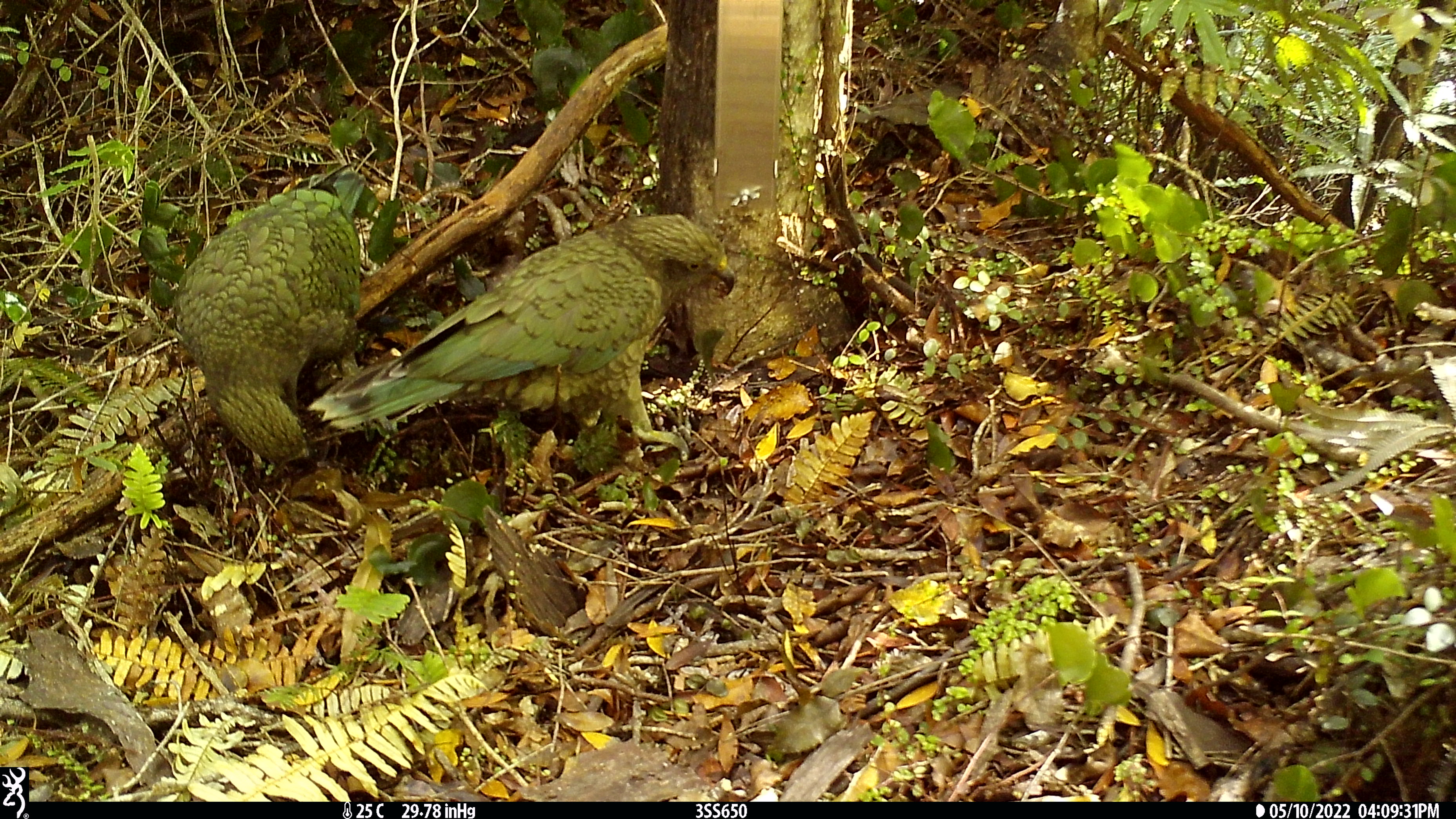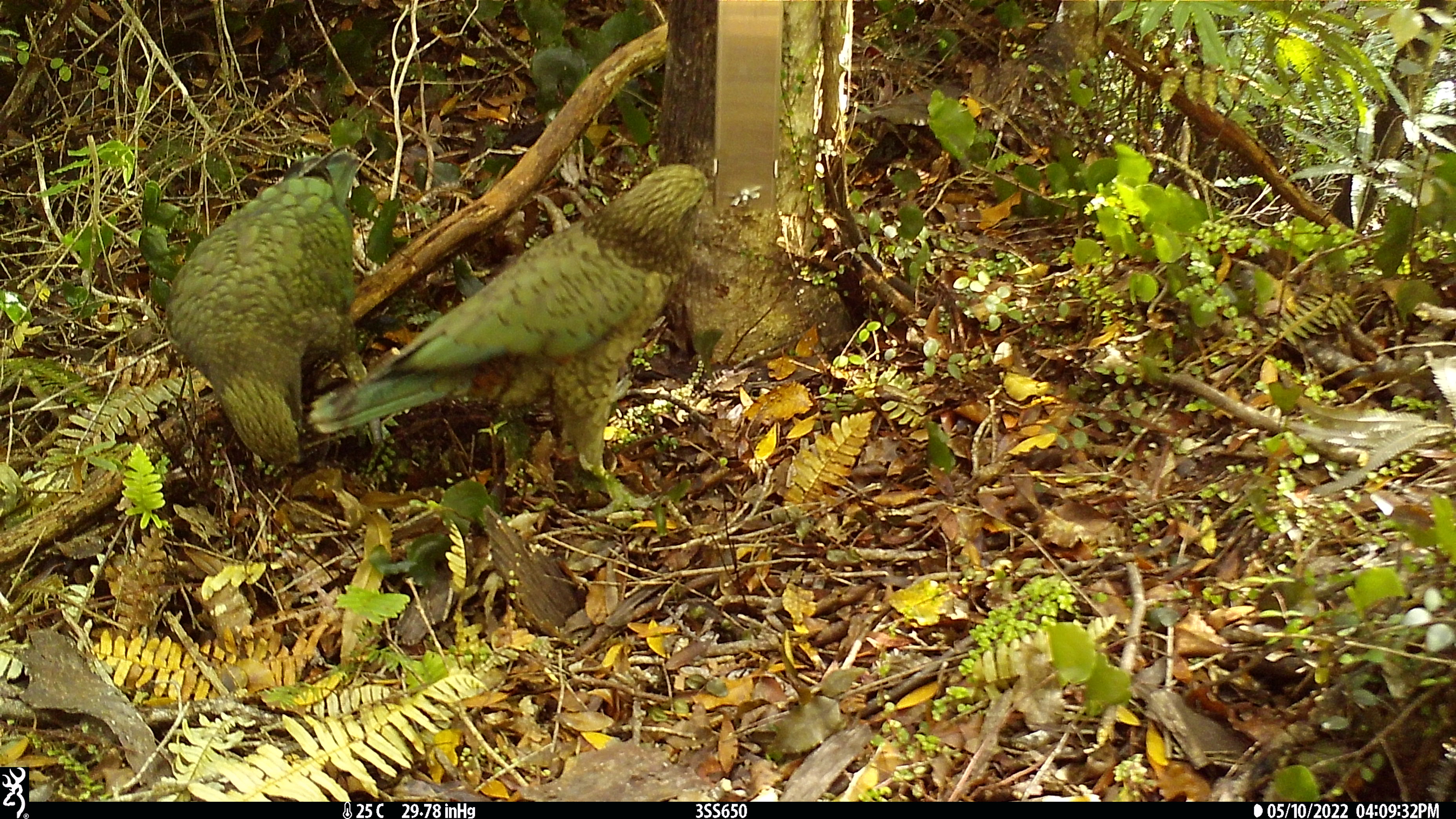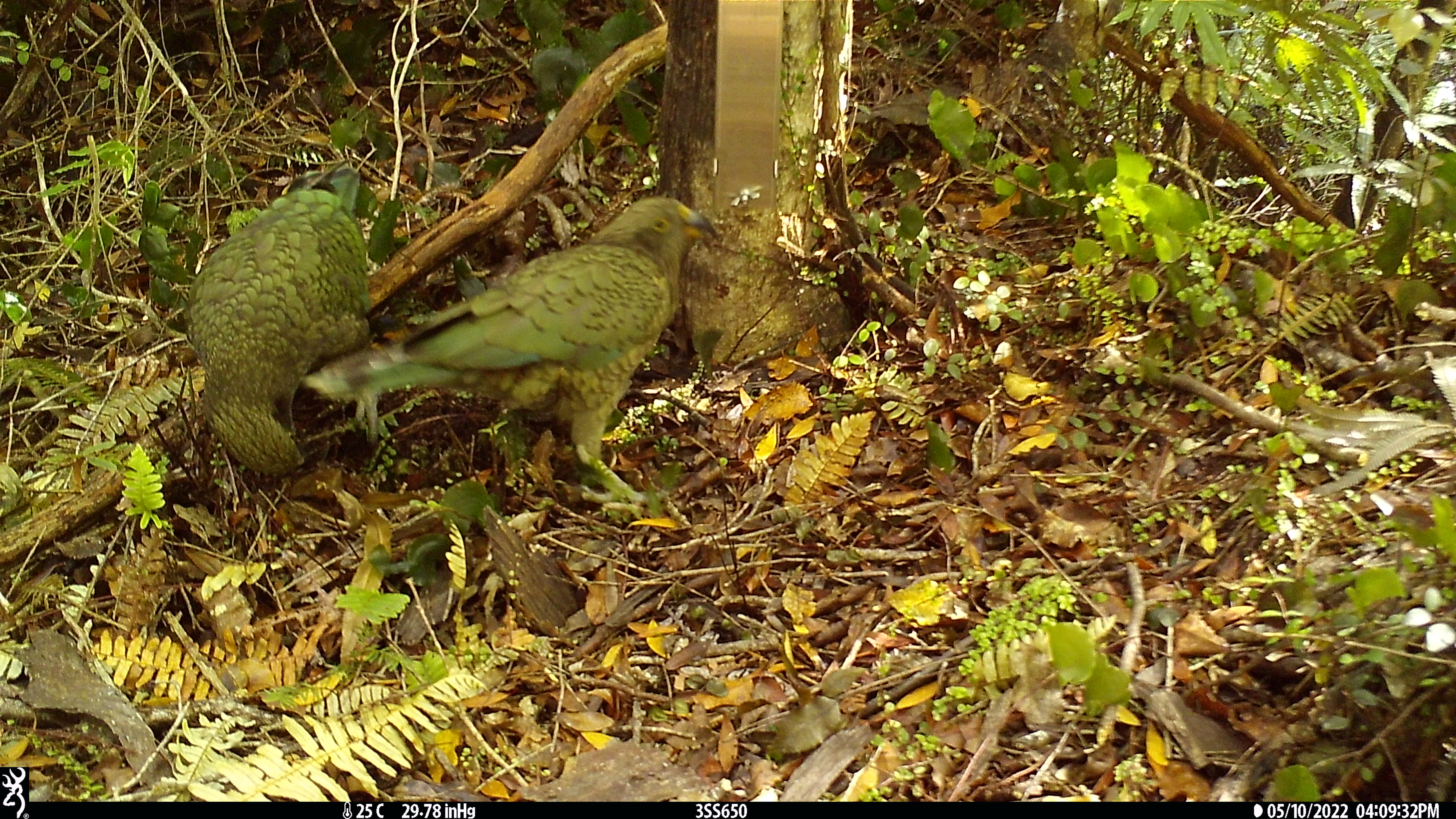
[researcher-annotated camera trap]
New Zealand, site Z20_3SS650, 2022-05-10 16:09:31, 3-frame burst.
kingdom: Animalia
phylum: Chordata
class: Aves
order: Psittaciformes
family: Strigopidae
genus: Nestor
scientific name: Nestor notabilis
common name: kea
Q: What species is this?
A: Kea (Nestor notabilis).